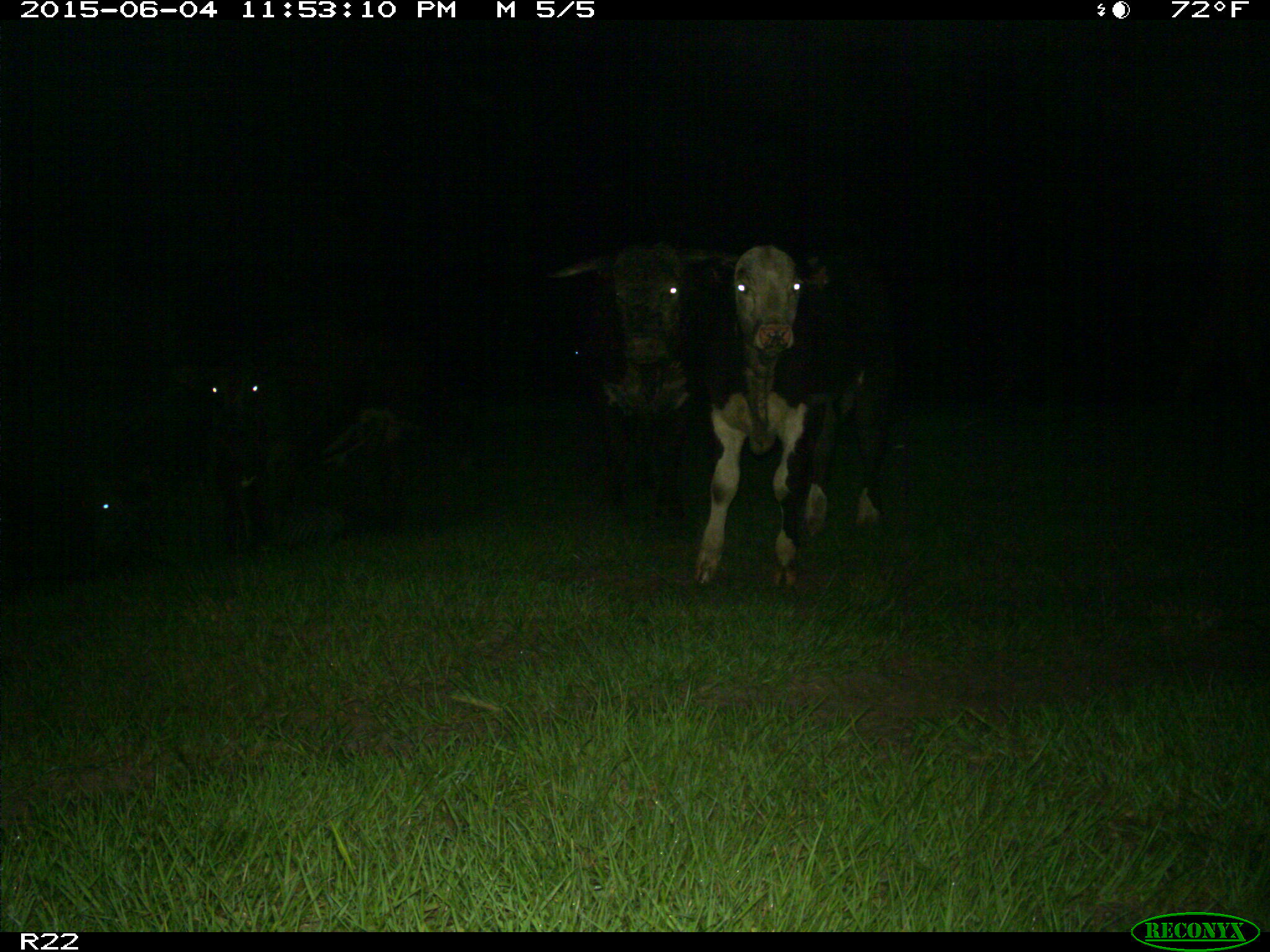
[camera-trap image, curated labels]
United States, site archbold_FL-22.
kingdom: Animalia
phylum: Chordata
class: Mammalia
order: Artiodactyla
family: Bovidae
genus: Bos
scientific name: Bos taurus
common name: domestic cow